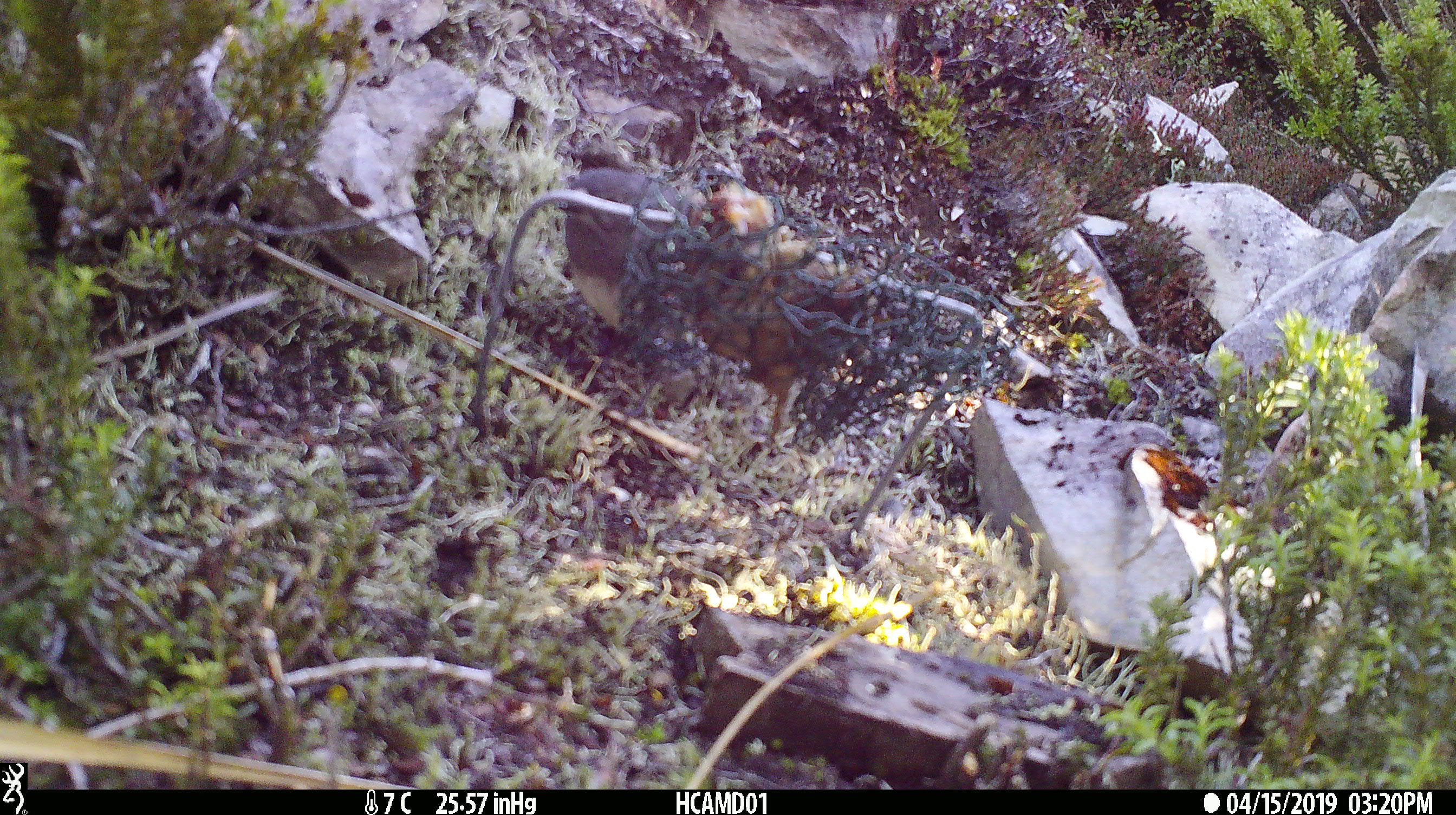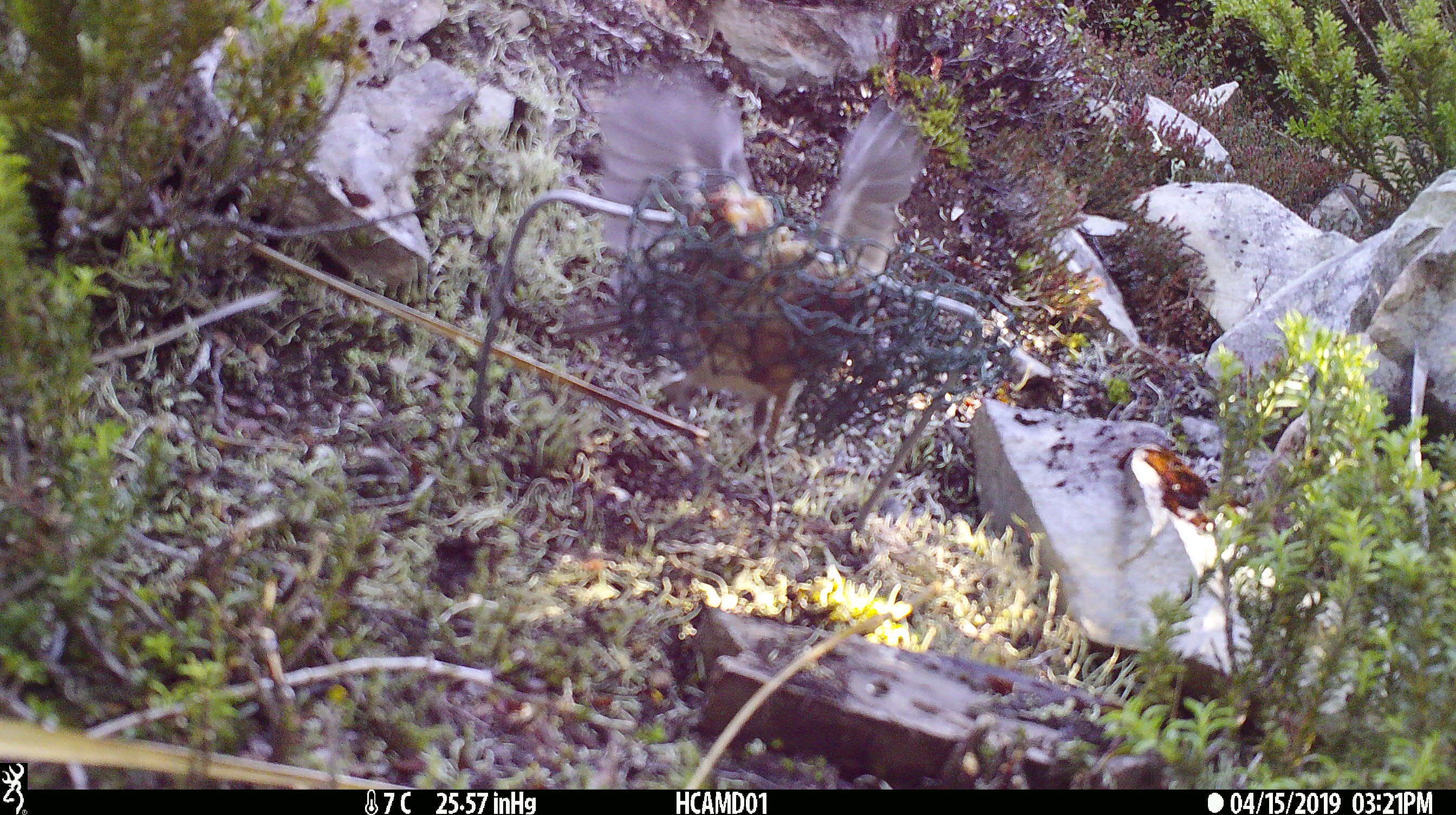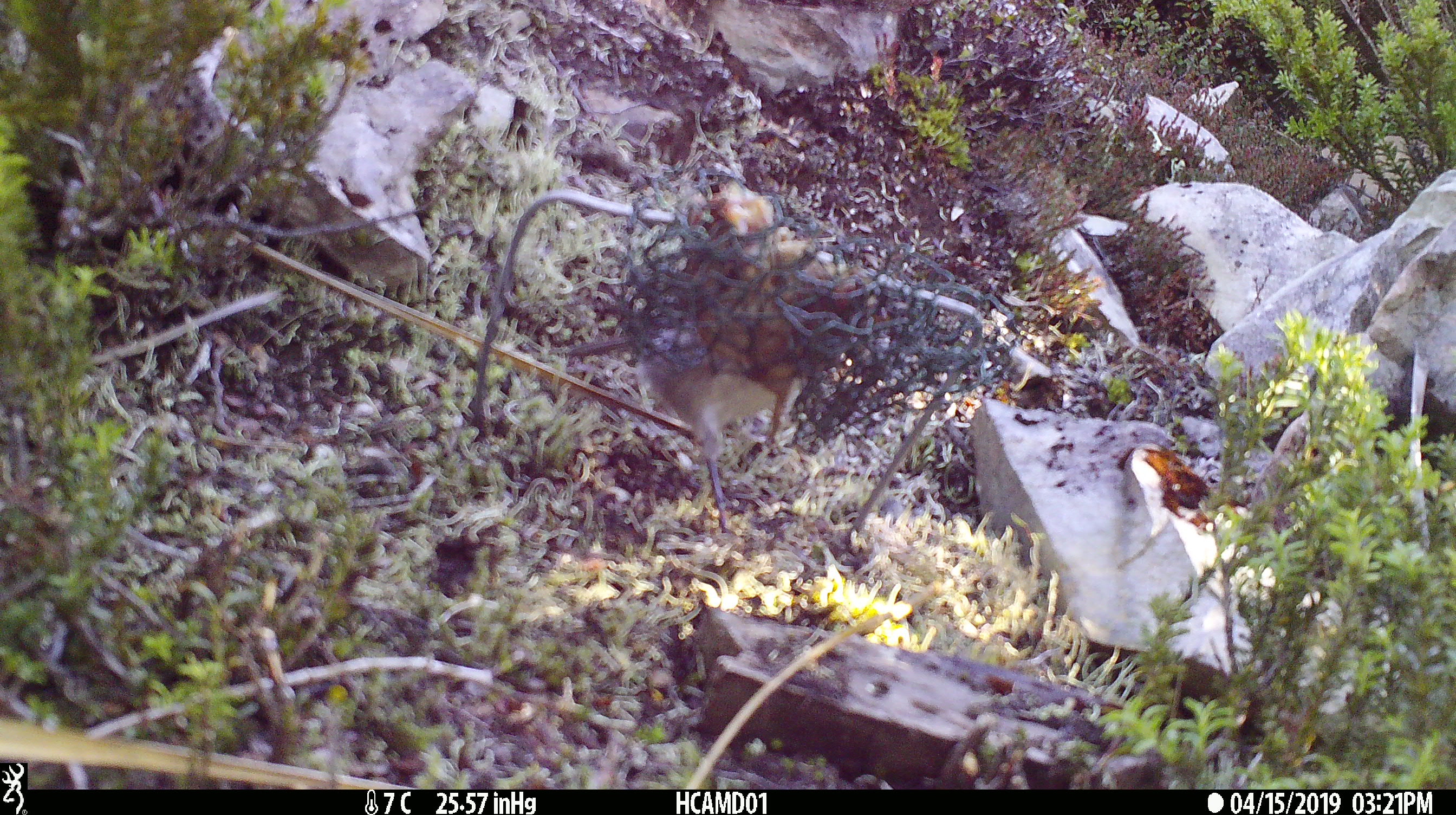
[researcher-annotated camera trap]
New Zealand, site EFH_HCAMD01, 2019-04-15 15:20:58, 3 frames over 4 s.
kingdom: Animalia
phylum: Chordata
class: Aves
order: Passeriformes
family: Petroicidae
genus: Petroica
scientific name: Petroica australis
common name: new zealand robin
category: robin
Robin (new zealand robin) (Petroica australis).